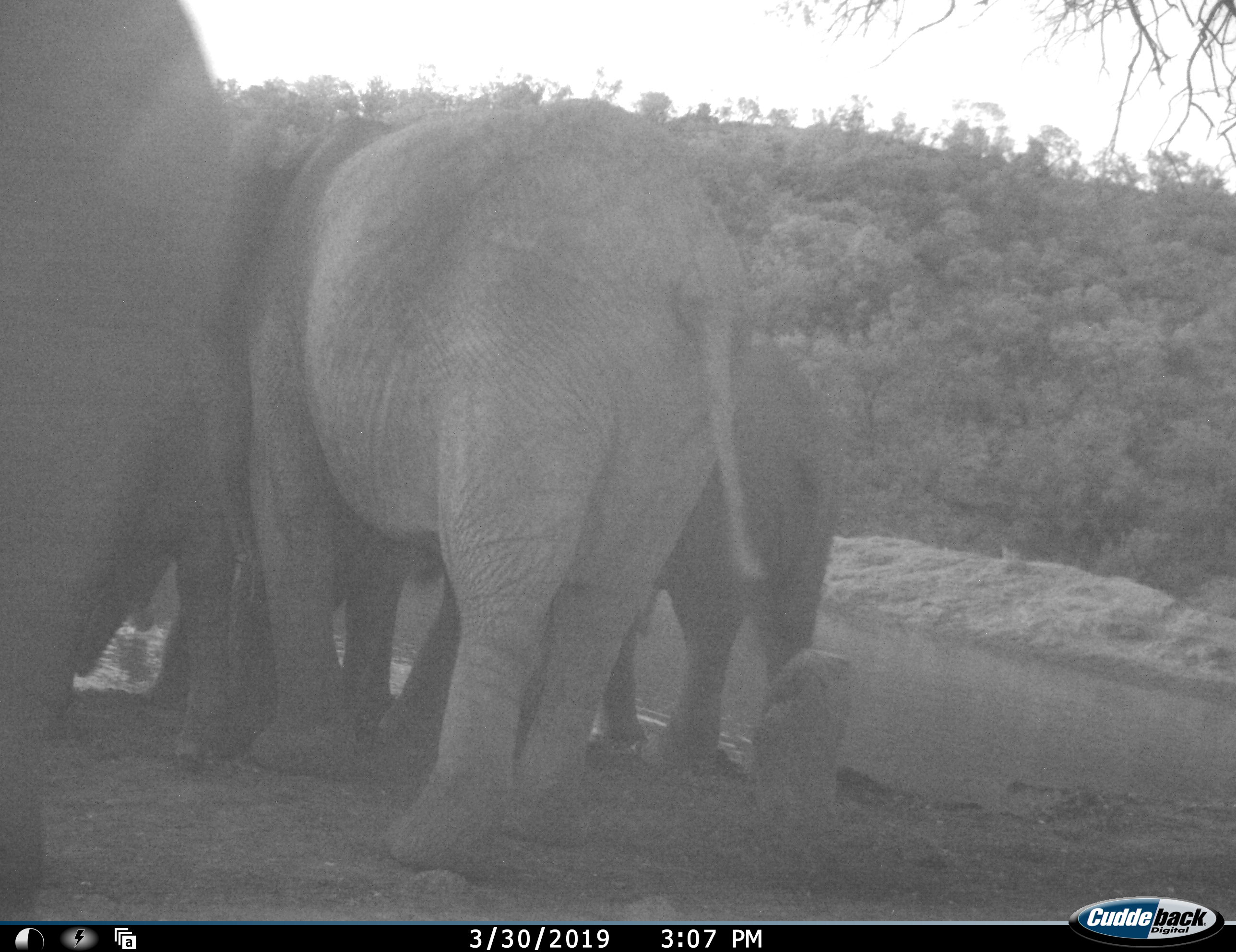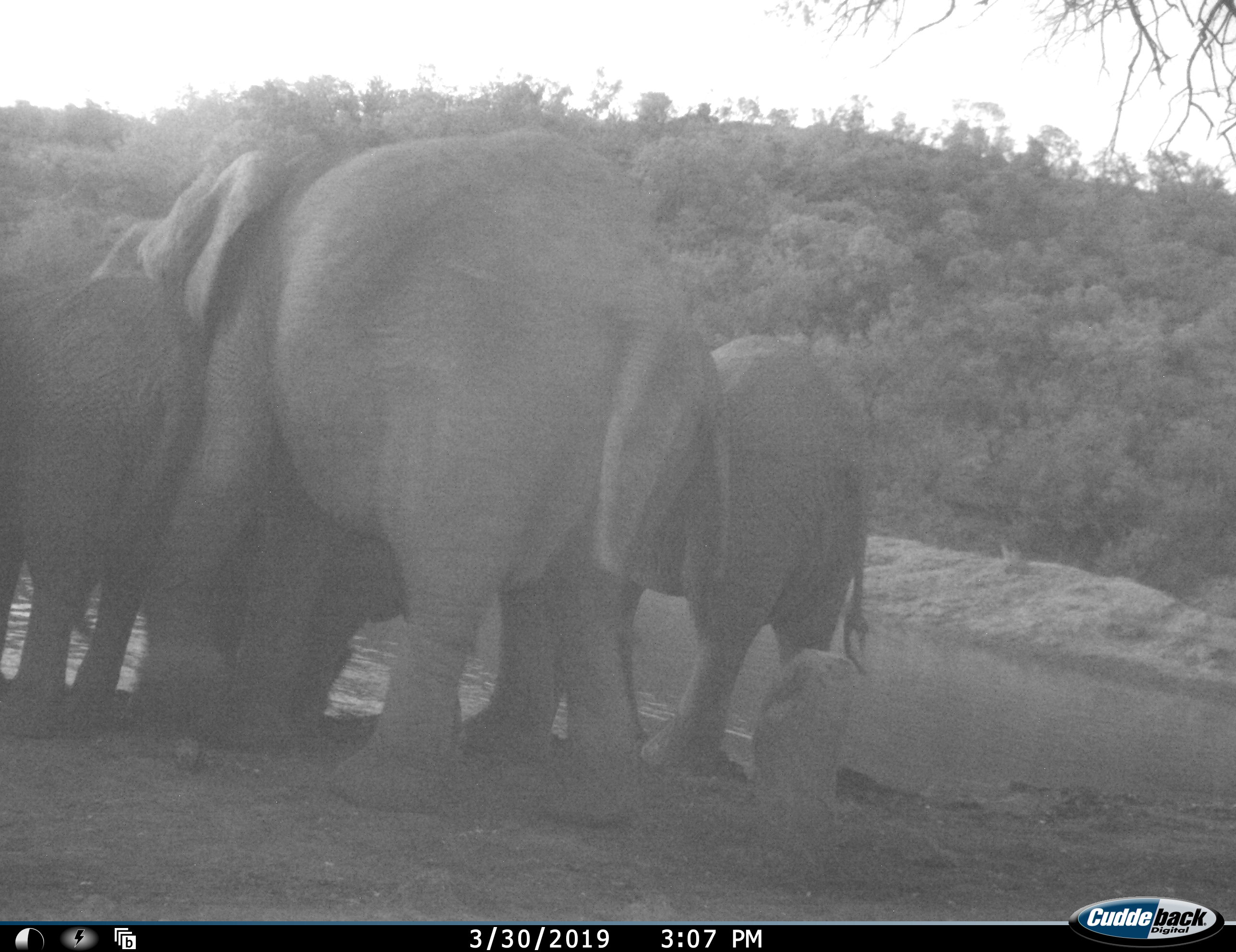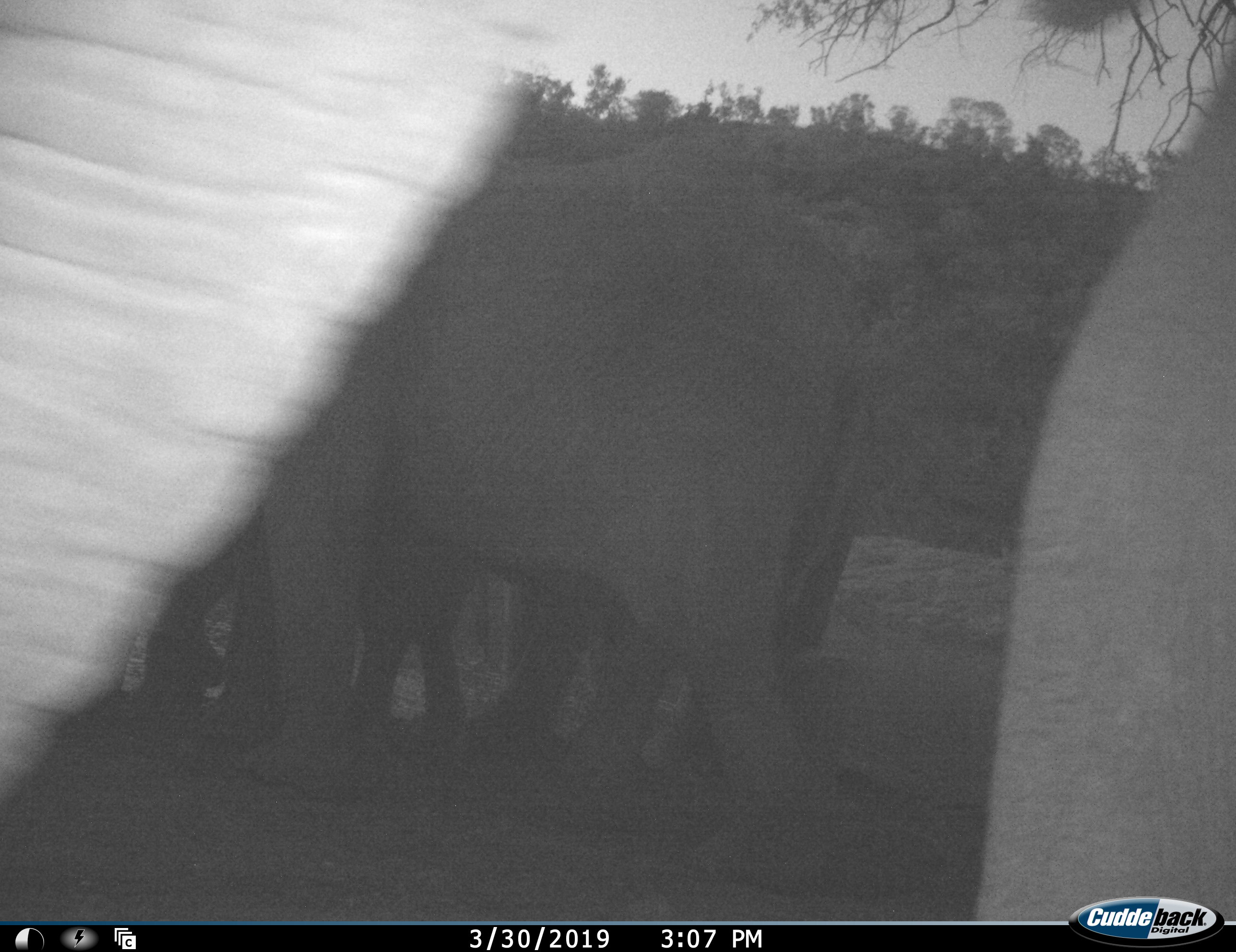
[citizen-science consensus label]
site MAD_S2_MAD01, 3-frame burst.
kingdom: Animalia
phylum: Chordata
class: Mammalia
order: Proboscidea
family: Elephantidae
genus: Loxodonta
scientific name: Loxodonta africana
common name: african bush elephant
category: elephant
Elephant (african bush elephant) (Loxodonta africana), count 5. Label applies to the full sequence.